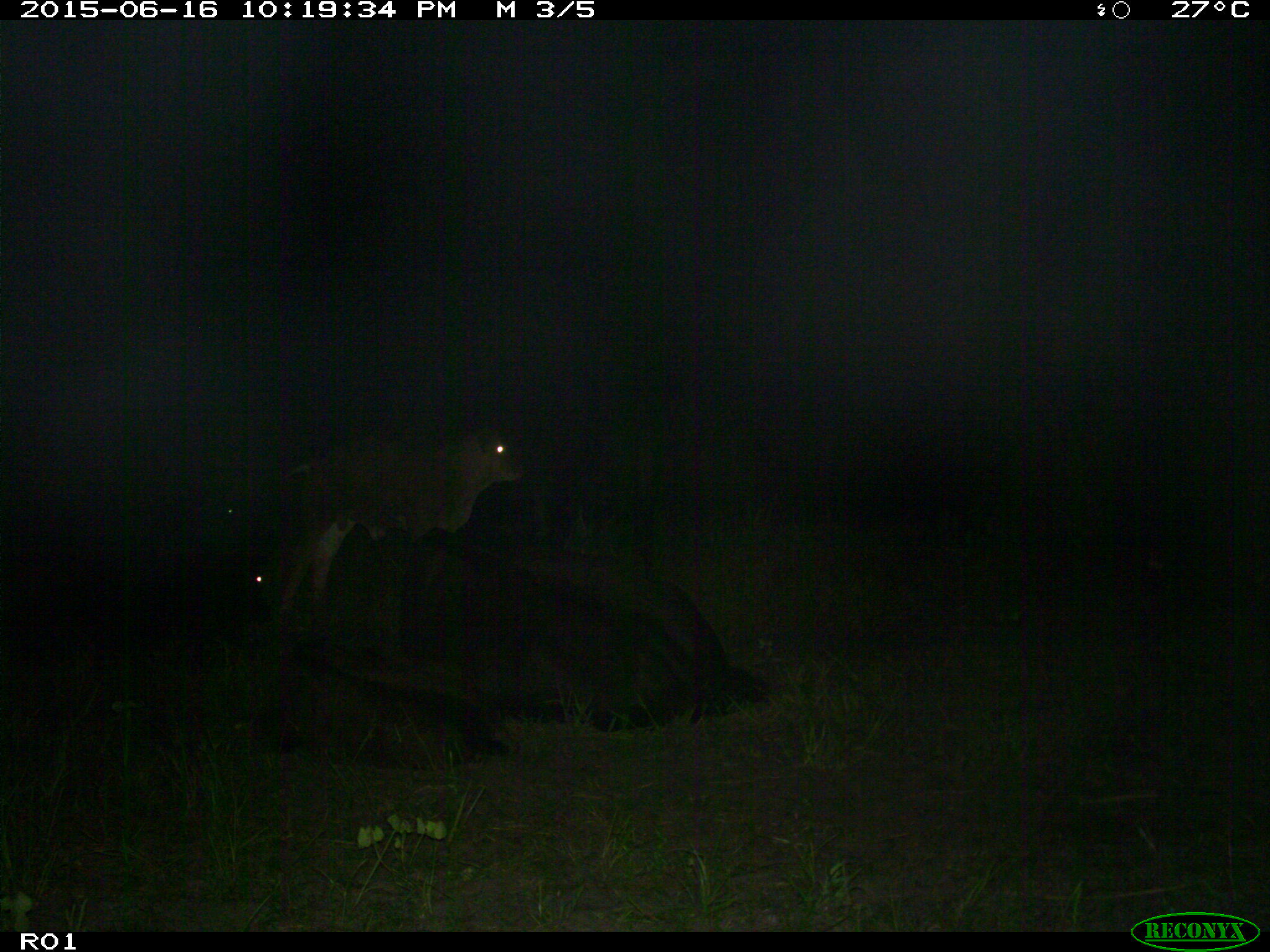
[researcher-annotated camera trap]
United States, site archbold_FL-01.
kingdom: Animalia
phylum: Chordata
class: Mammalia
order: Artiodactyla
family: Bovidae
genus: Bos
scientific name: Bos taurus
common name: domestic cow